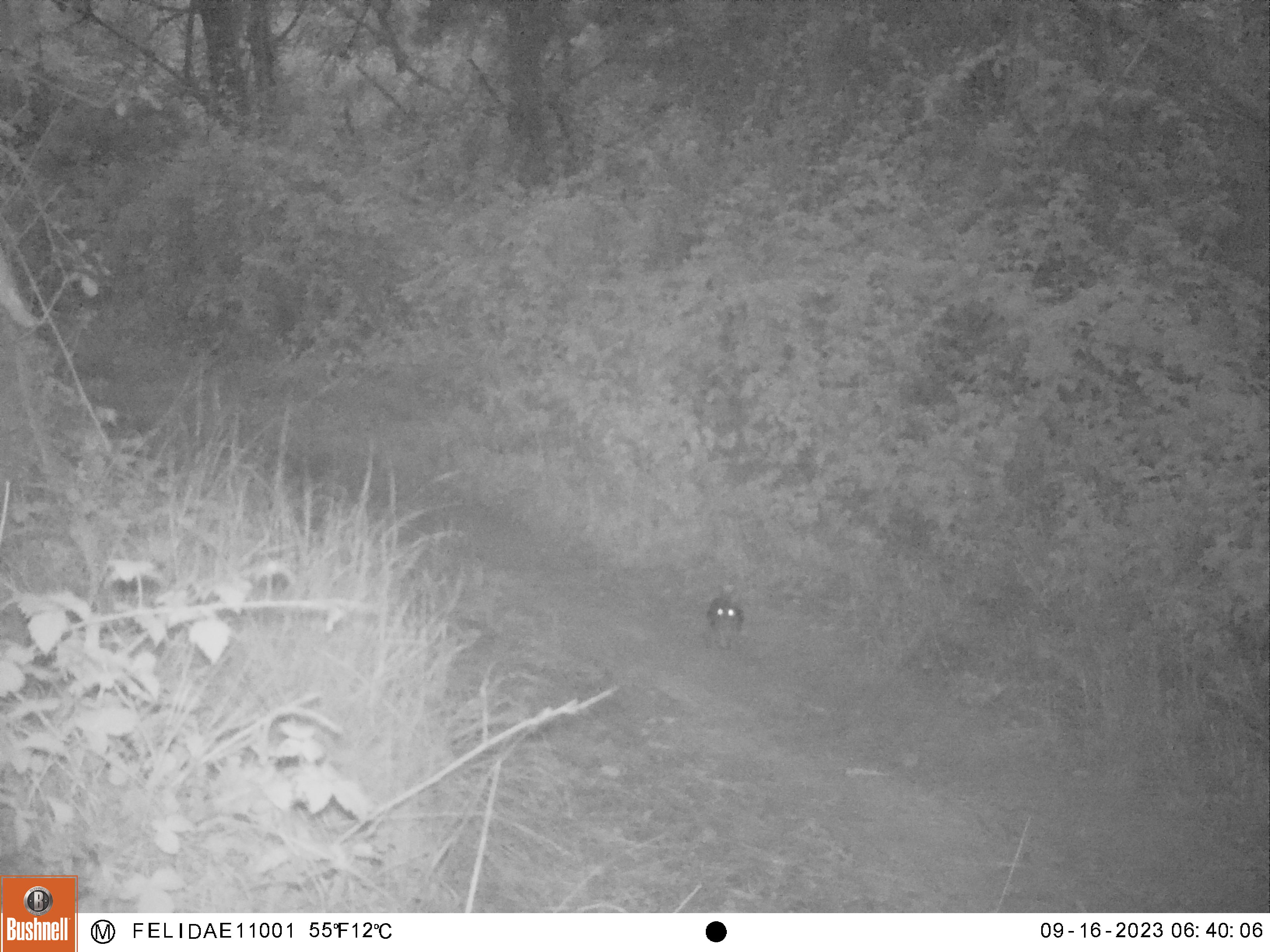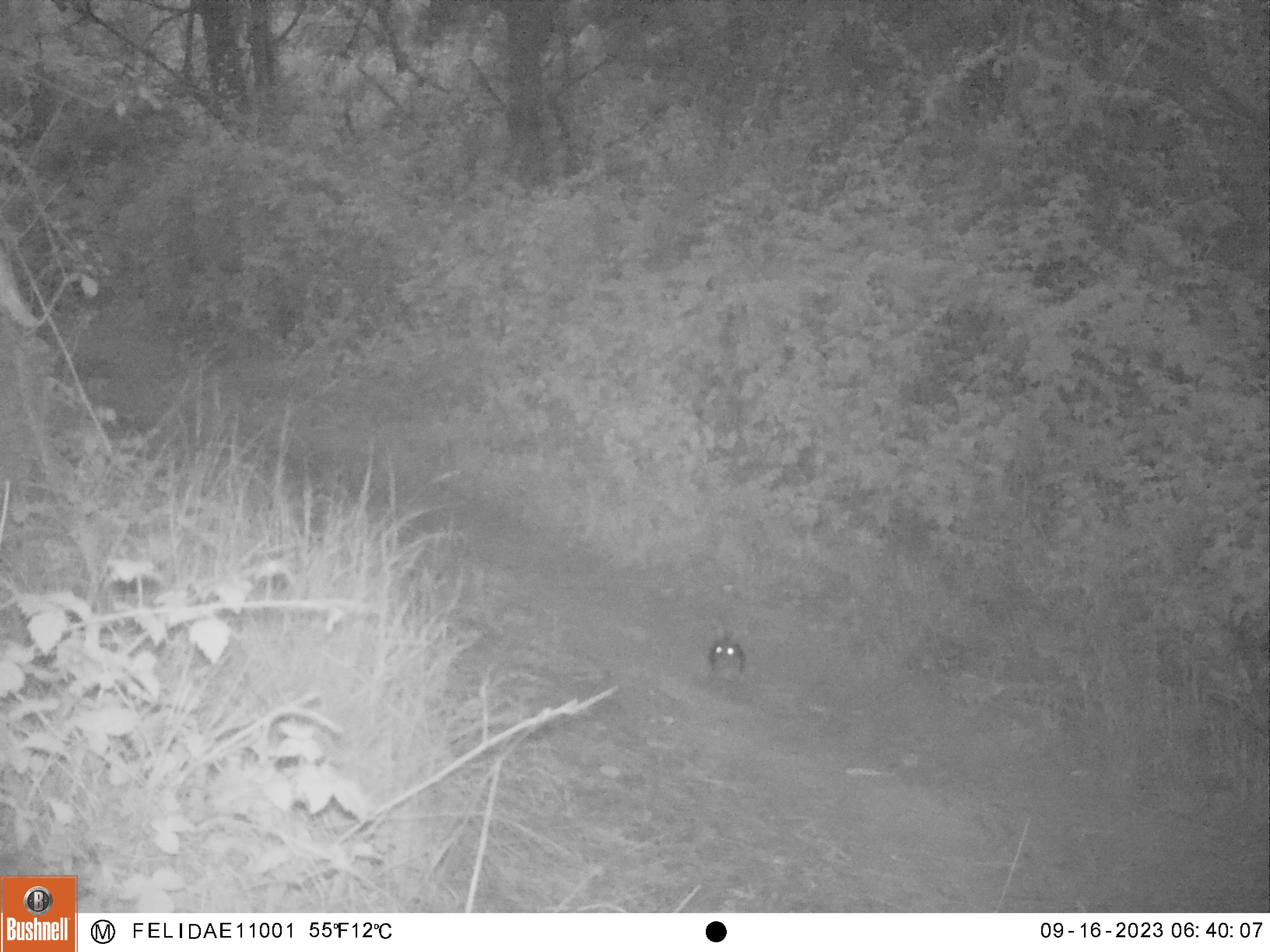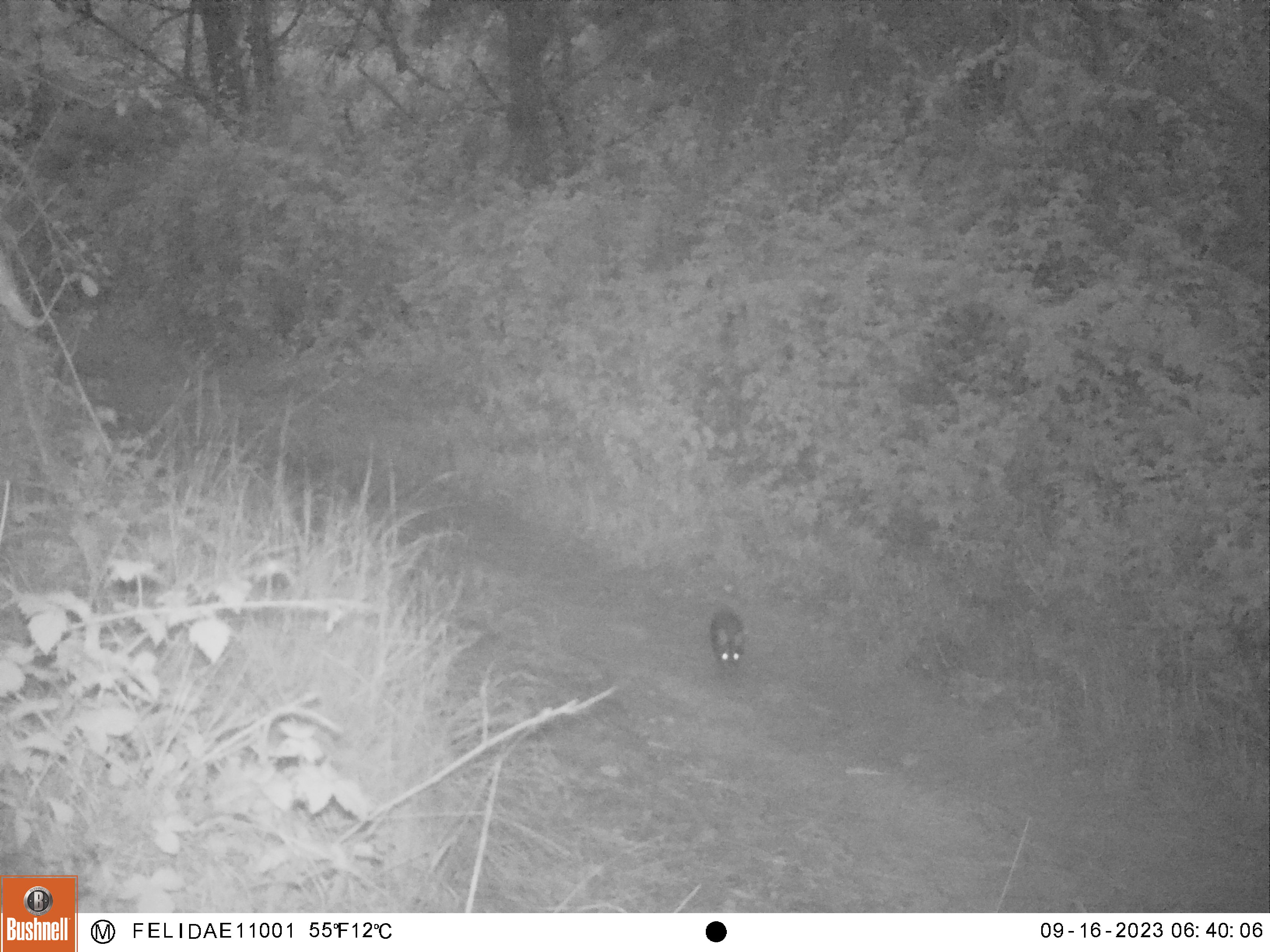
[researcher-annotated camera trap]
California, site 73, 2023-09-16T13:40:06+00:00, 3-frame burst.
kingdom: Animalia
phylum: Chordata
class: Mammalia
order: Lagomorpha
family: Leporidae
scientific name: Leporidae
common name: rabbit